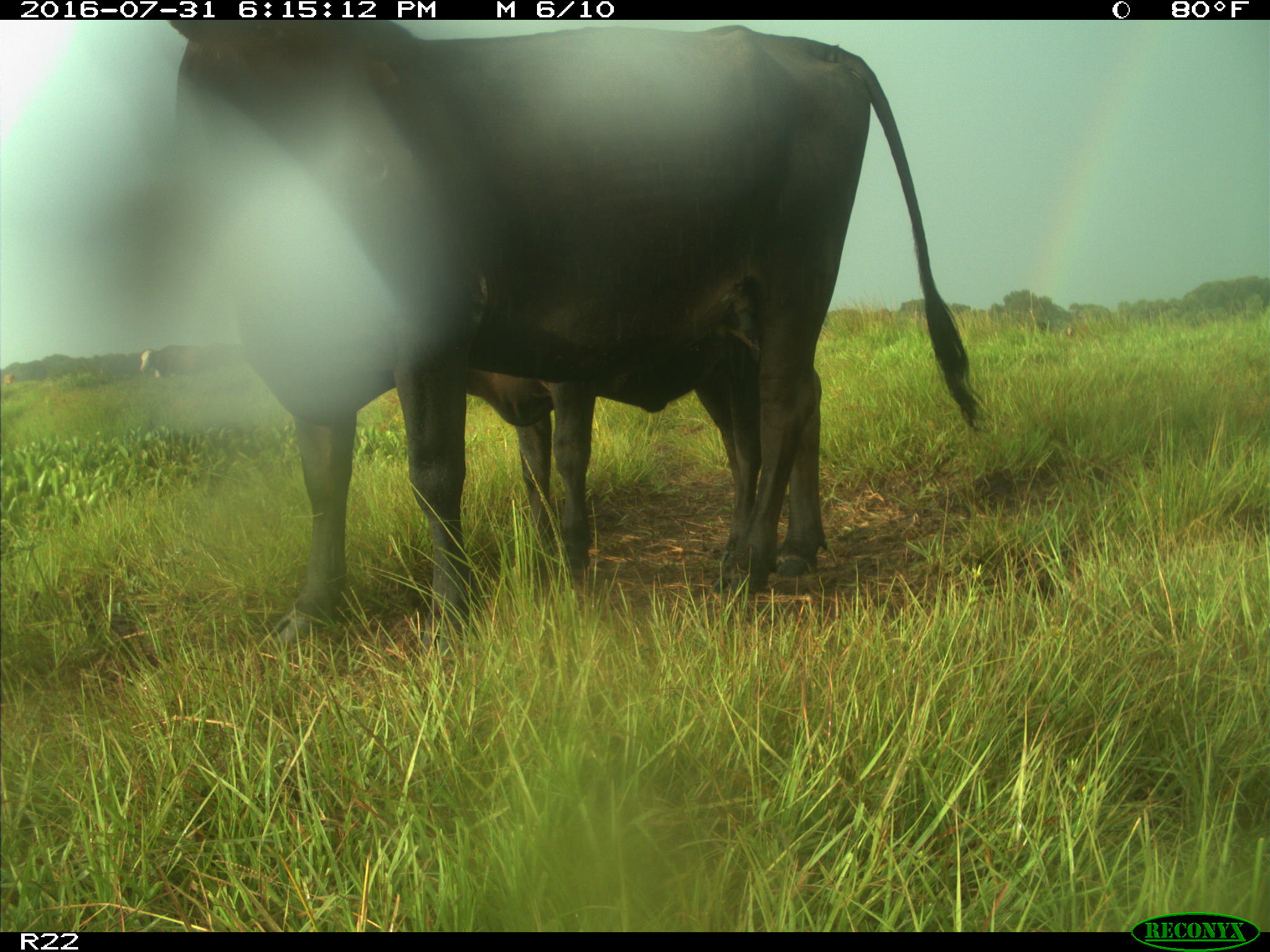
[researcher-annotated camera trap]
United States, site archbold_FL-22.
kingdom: Animalia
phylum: Chordata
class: Mammalia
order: Artiodactyla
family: Bovidae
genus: Bos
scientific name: Bos taurus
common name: domestic cow